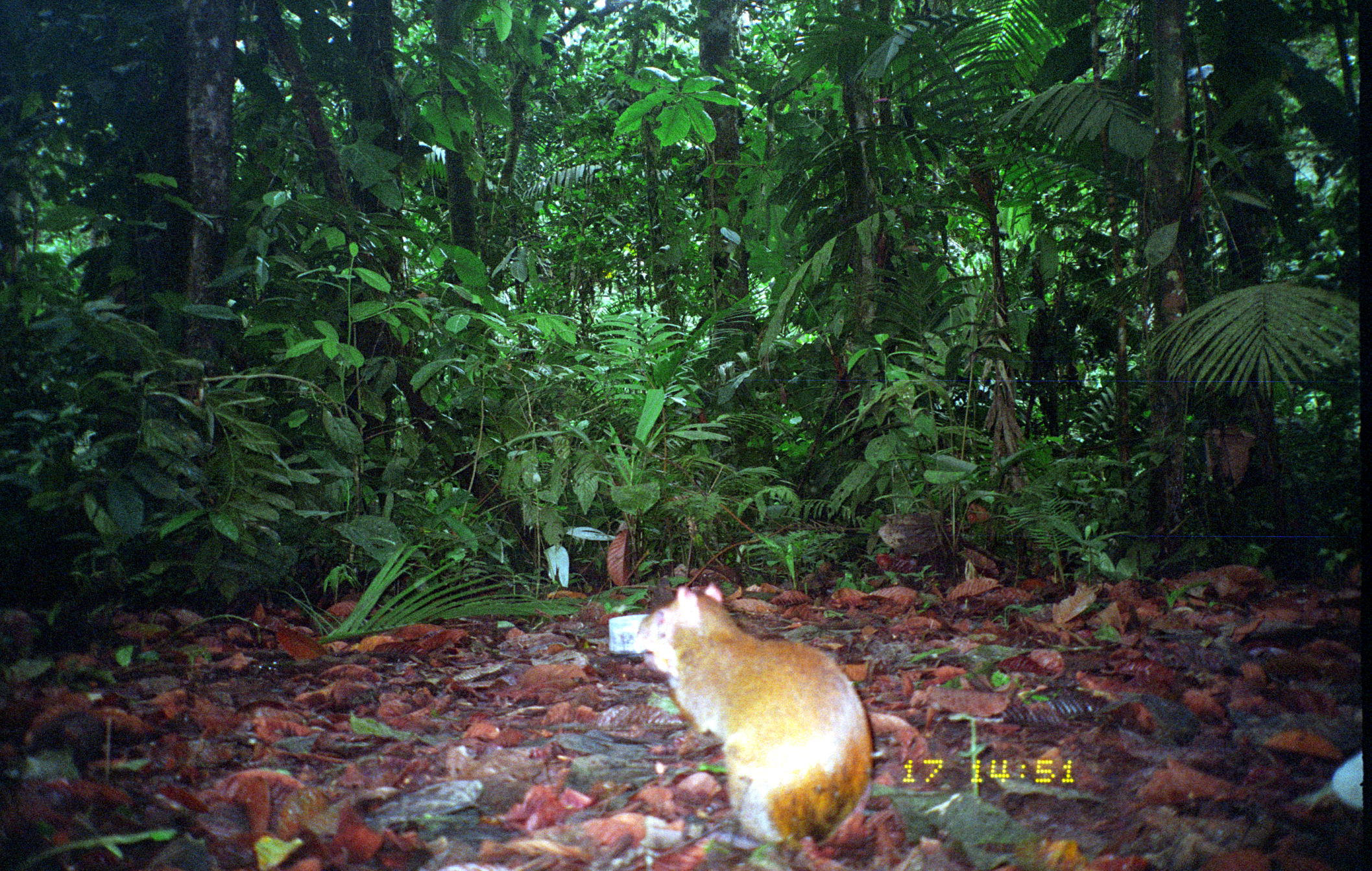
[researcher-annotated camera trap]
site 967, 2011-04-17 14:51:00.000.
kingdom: Animalia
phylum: Chordata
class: Mammalia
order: Rodentia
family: Dasyproctidae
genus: Dasyprocta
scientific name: Dasyprocta punctata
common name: central american agouti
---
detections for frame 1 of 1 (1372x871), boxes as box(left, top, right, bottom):
dasyprocta punctata: box(631, 580, 873, 849)